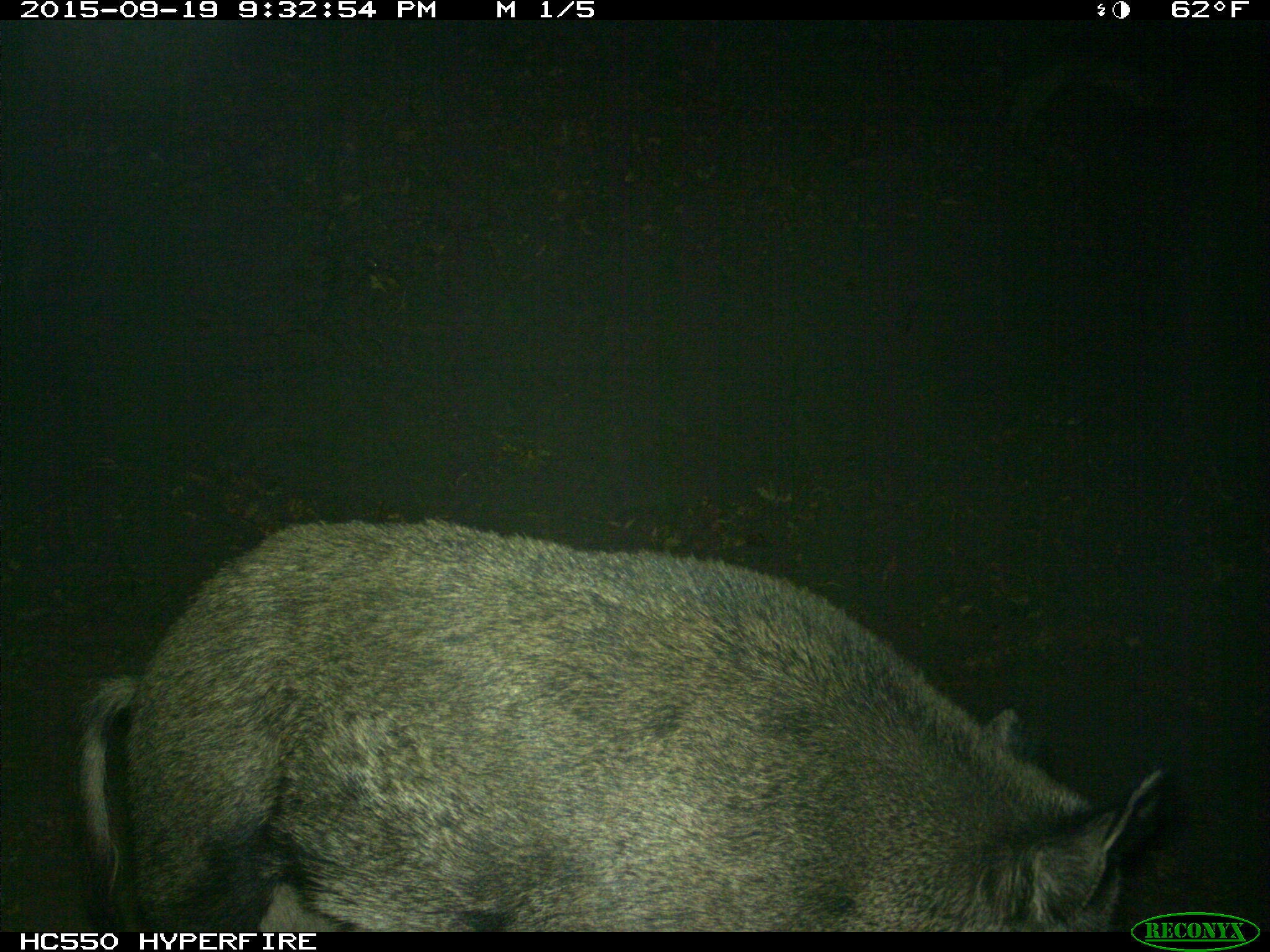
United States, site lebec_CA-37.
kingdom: Animalia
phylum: Chordata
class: Mammalia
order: Artiodactyla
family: Suidae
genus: Sus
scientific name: Sus scrofa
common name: wild boar